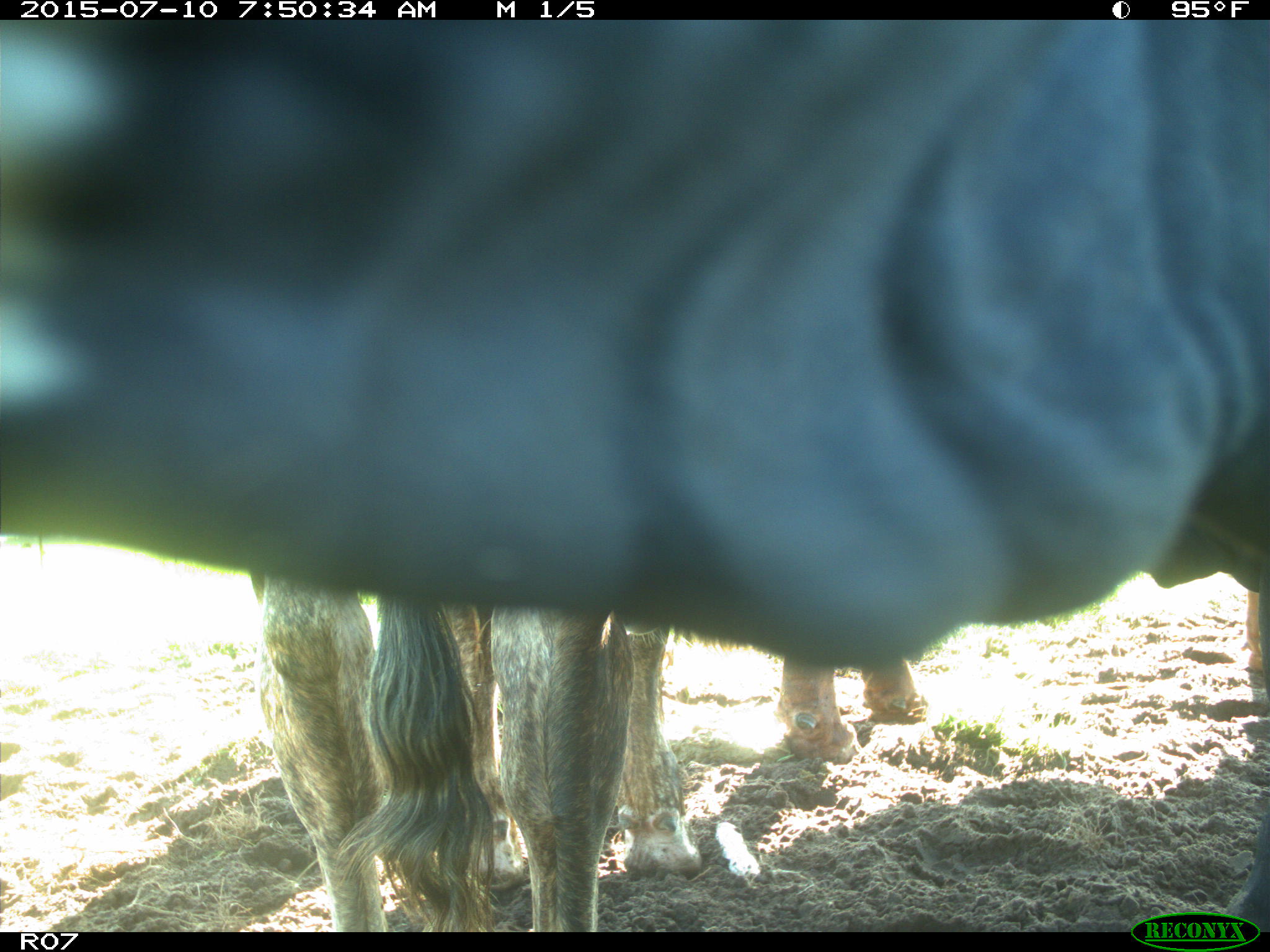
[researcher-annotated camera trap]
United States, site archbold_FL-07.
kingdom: Animalia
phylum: Chordata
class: Mammalia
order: Artiodactyla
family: Bovidae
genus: Bos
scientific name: Bos taurus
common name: domestic cow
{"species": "Bos taurus (domestic cow)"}